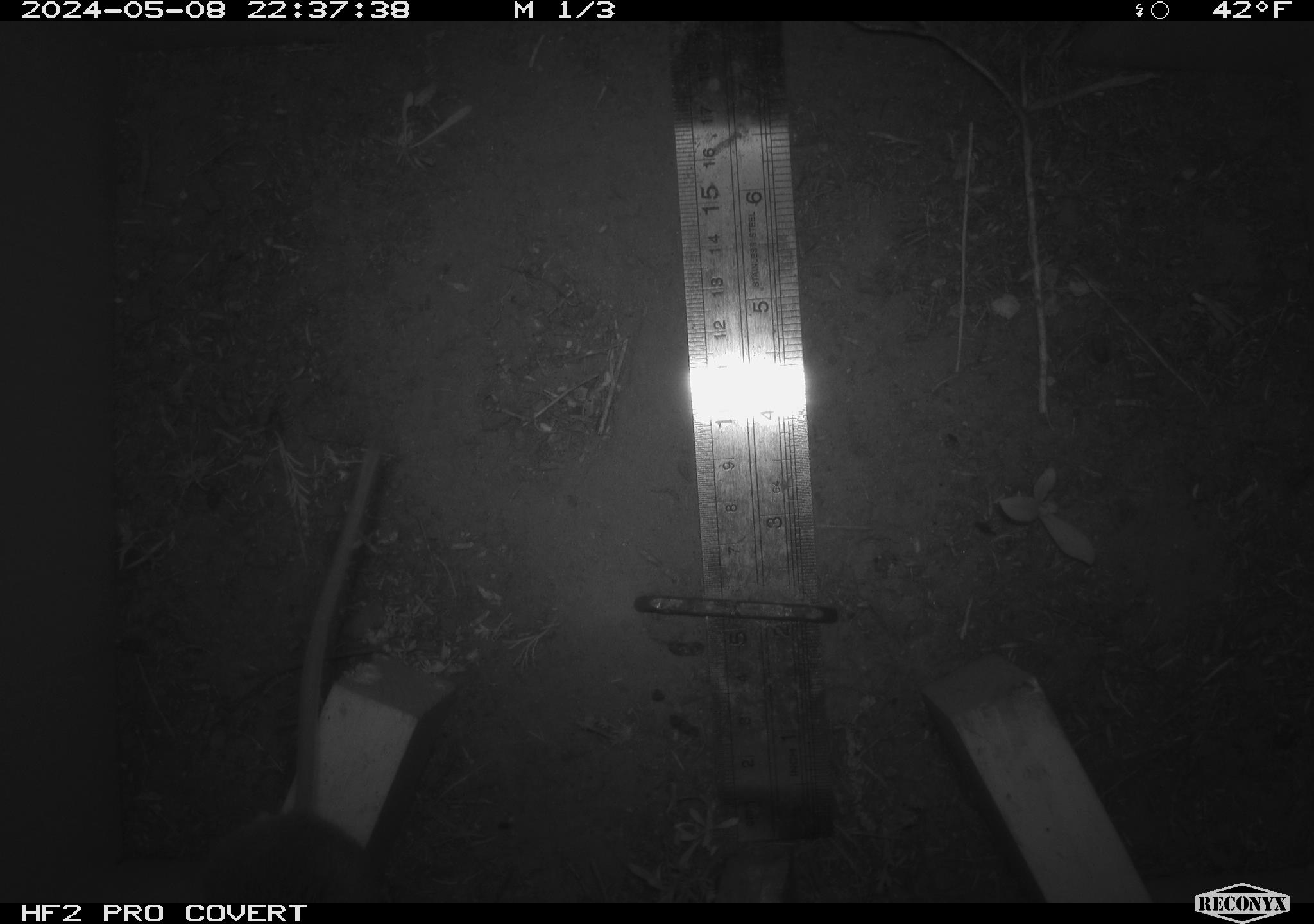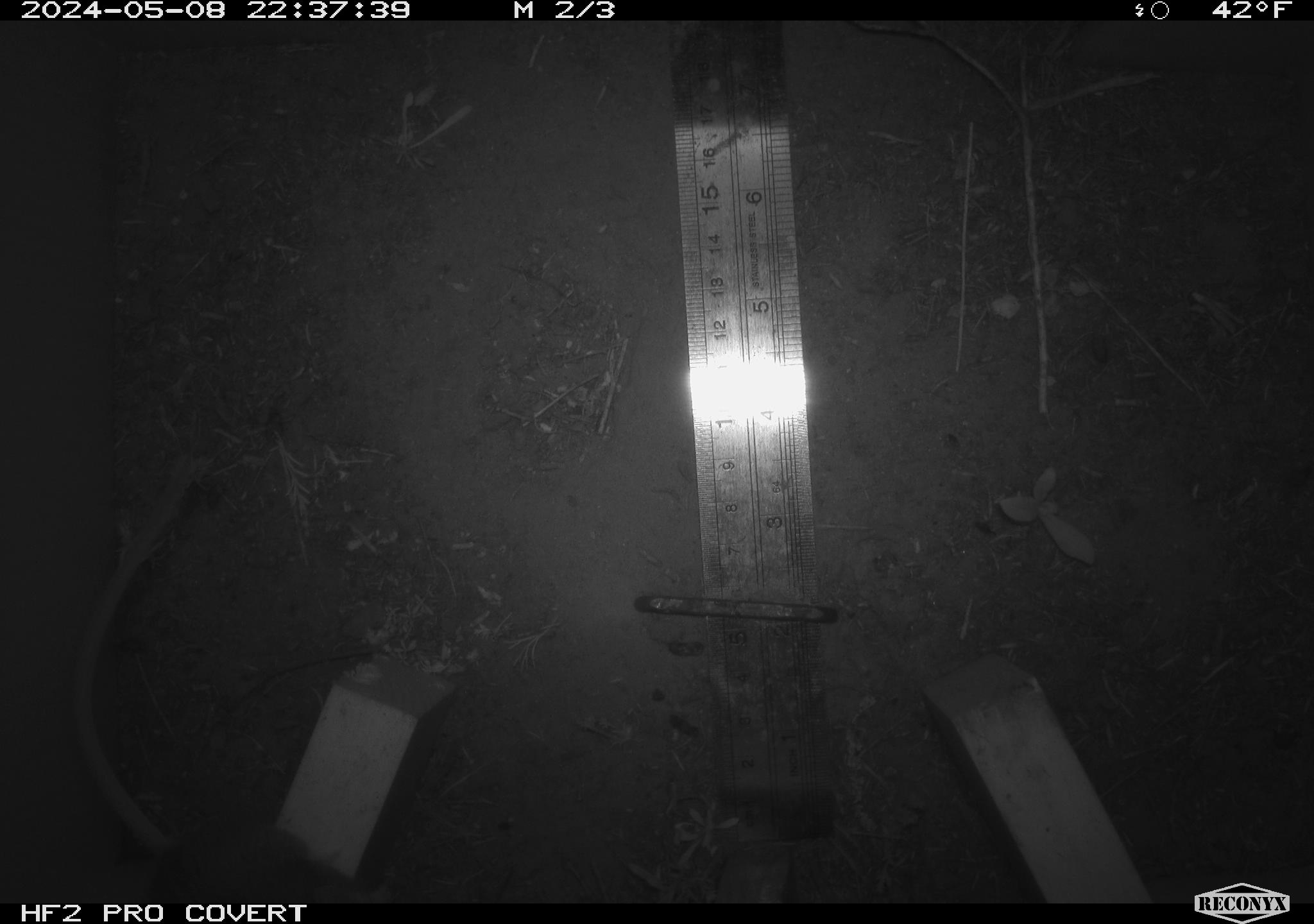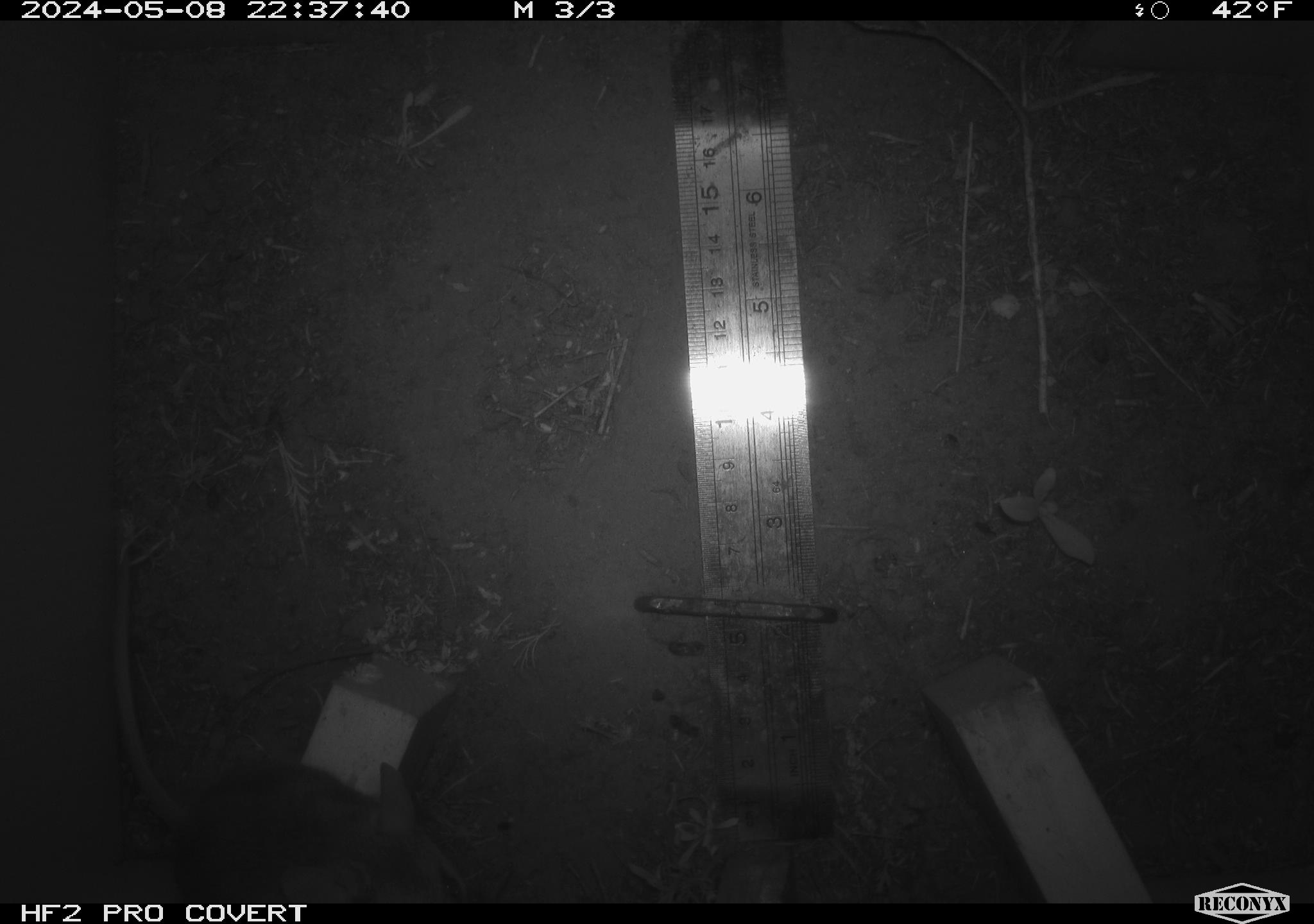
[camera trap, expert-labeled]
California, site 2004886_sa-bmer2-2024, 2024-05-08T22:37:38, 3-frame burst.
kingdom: Animalia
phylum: Chordata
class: Mammalia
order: Rodentia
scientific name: Rodentia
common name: mouse species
Mouse species (Rodentia).